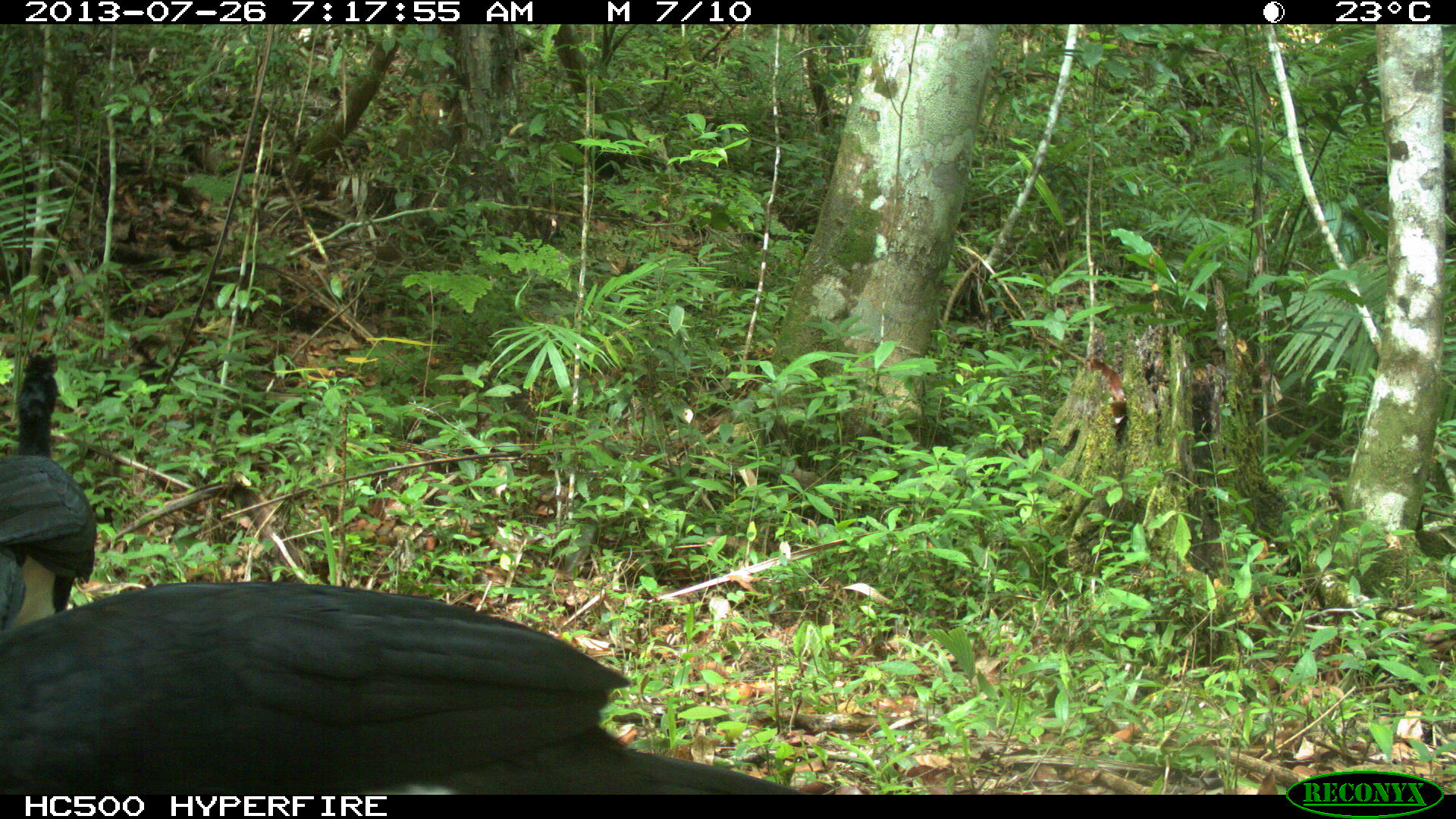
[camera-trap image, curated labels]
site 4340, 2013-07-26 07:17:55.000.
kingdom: Animalia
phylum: Chordata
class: Aves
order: Galliformes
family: Cracidae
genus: Crax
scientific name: Crax rubra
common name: great curassow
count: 2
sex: male